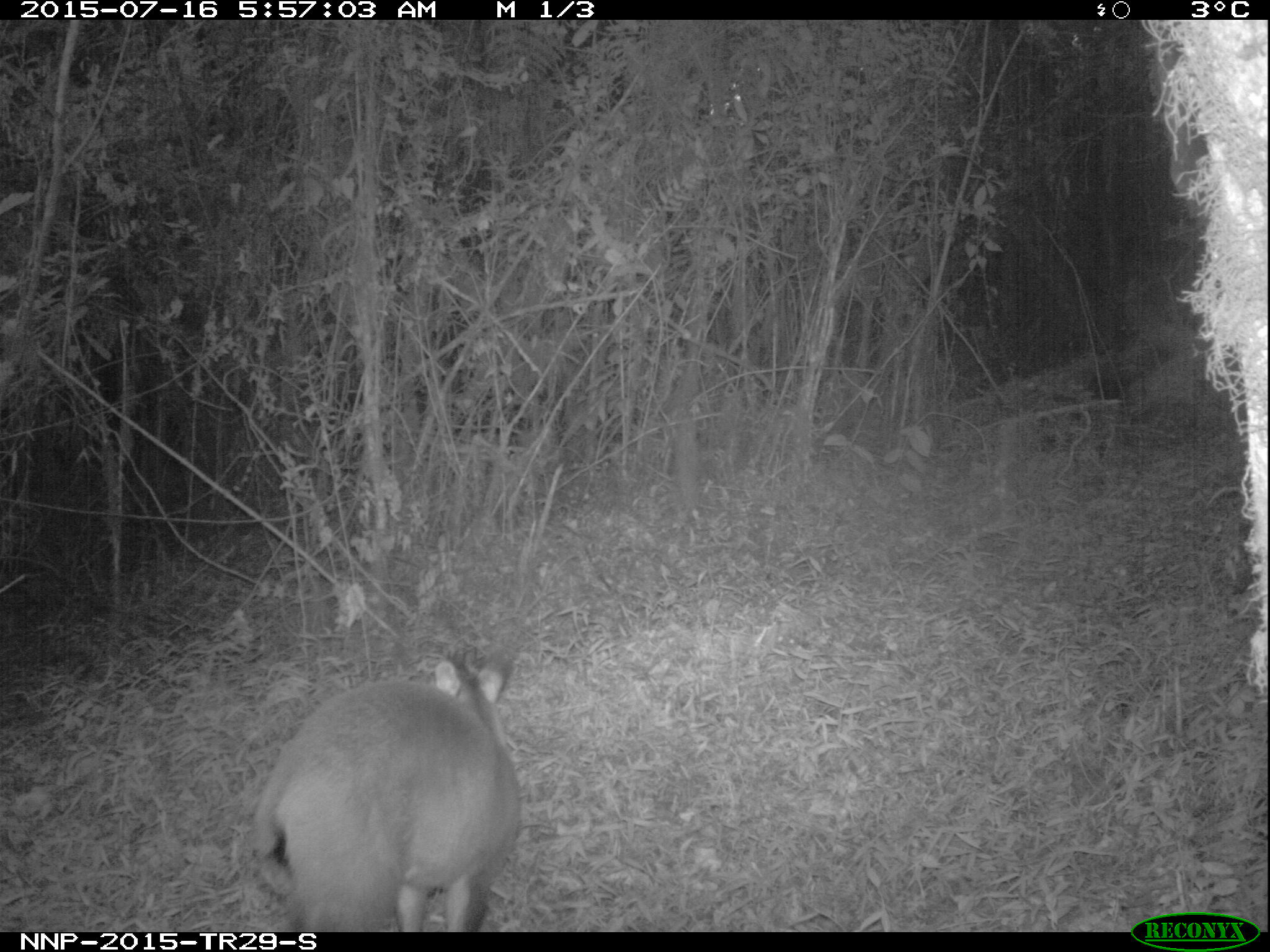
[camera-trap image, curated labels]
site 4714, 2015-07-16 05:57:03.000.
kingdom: Animalia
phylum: Chordata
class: Mammalia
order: Artiodactyla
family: Bovidae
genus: Cephalophus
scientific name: Cephalophus nigrifrons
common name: black-fronted duiker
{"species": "Cephalophus nigrifrons (black-fronted duiker)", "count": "1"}